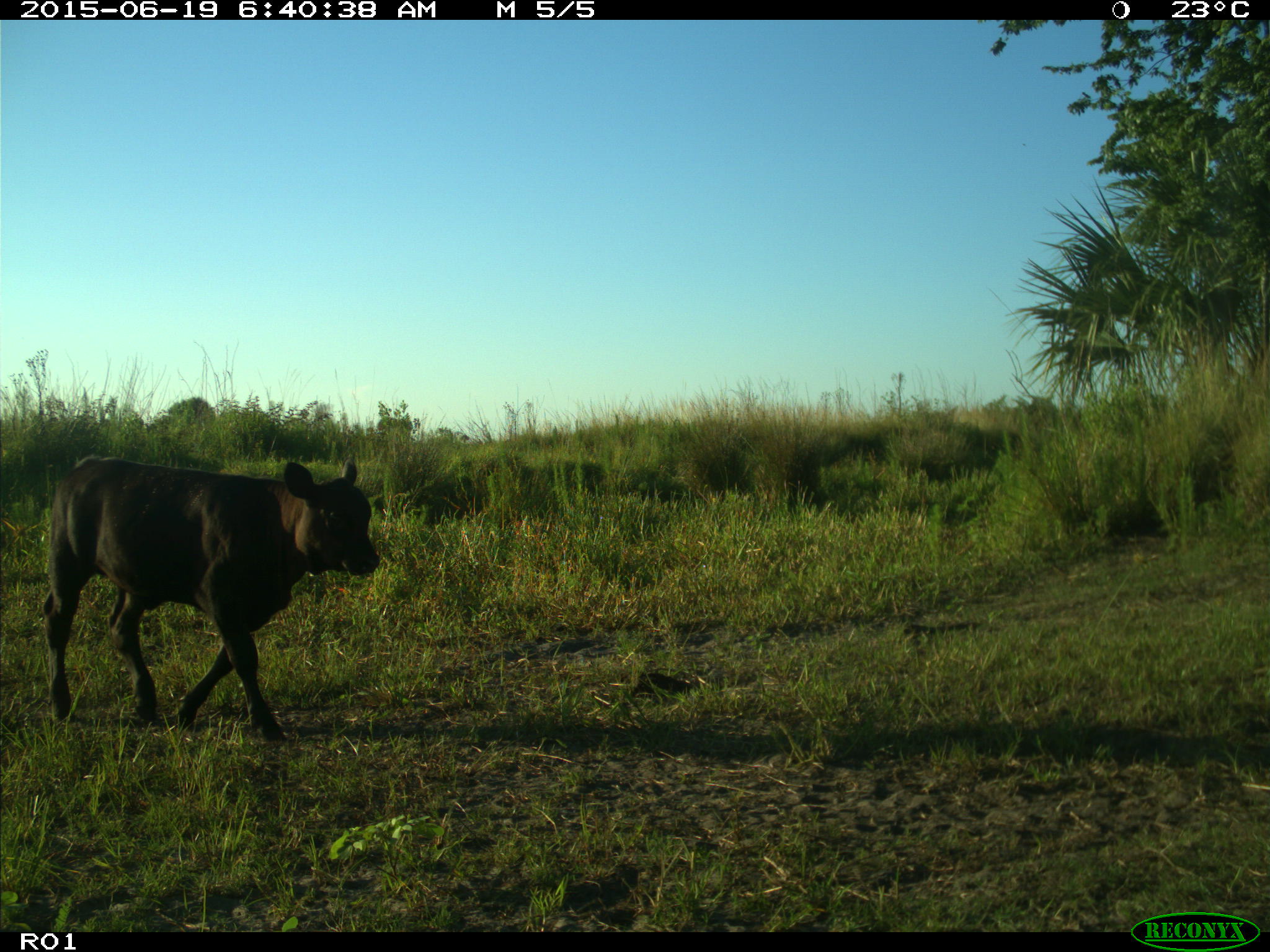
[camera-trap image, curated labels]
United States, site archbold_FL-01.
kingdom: Animalia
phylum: Chordata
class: Mammalia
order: Artiodactyla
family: Bovidae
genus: Bos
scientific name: Bos taurus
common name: domestic cow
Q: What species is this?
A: Bos taurus (domestic cow).